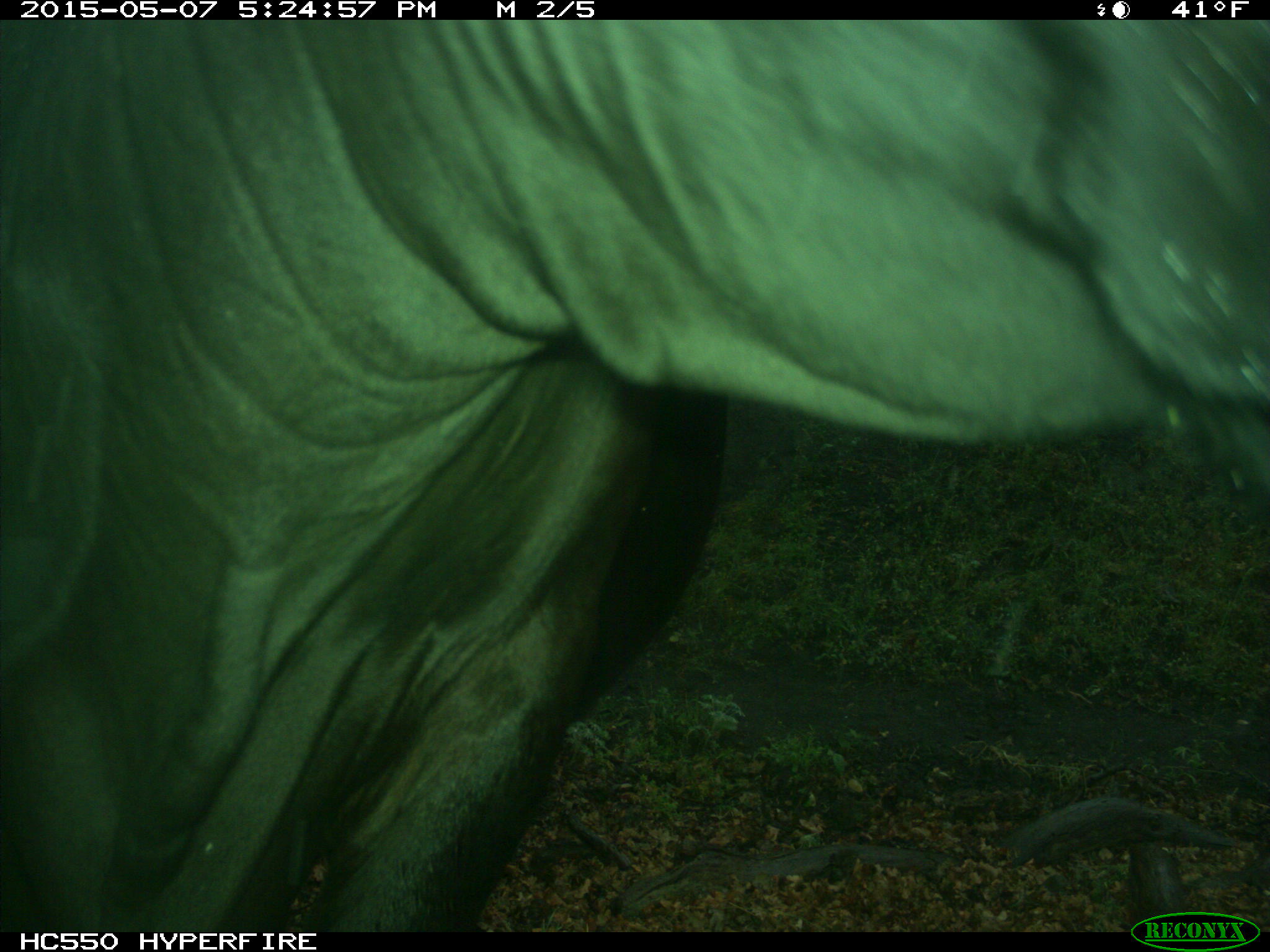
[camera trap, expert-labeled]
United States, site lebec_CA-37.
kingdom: Animalia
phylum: Chordata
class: Mammalia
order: Artiodactyla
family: Bovidae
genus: Bos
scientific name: Bos taurus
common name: domestic cow